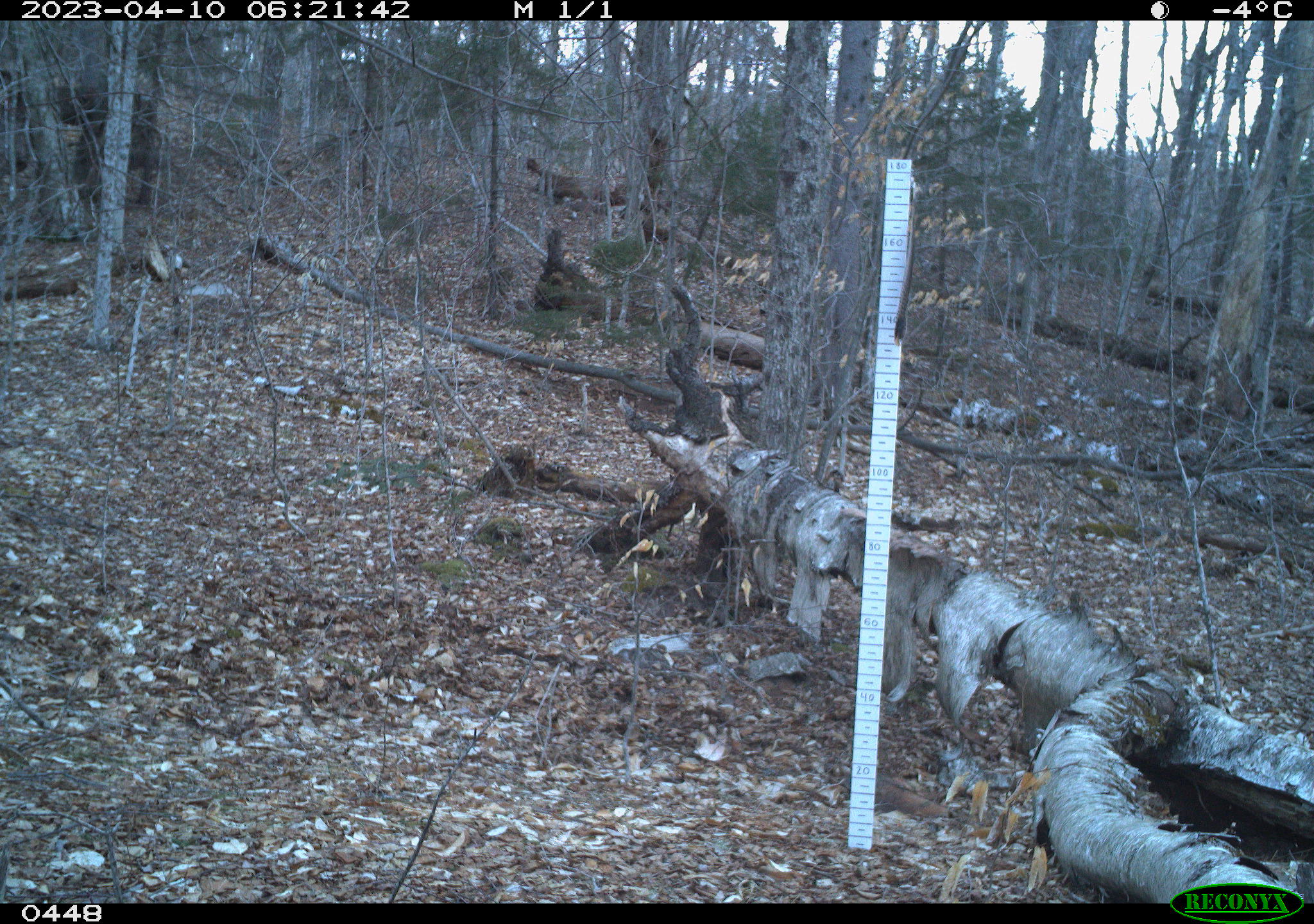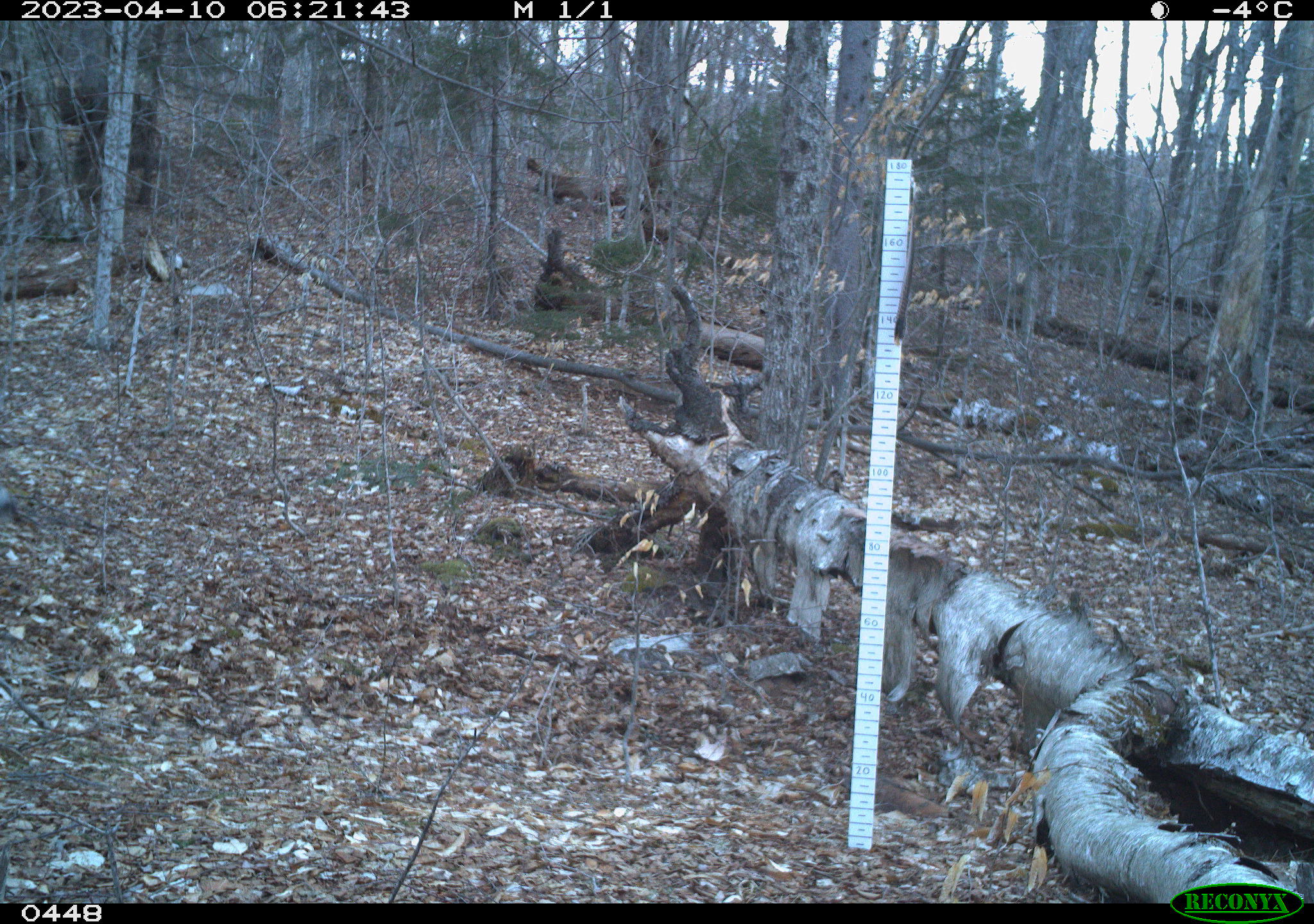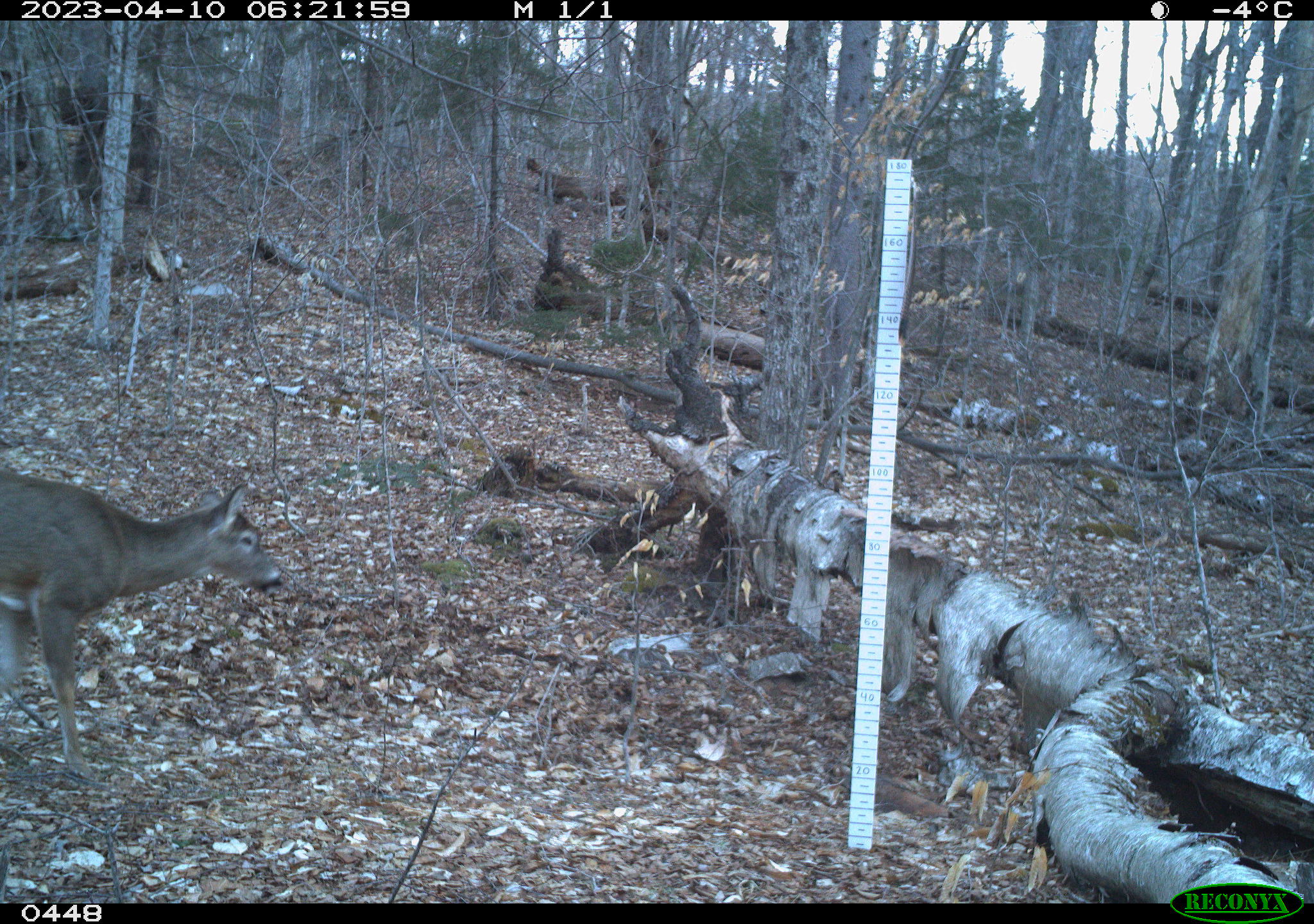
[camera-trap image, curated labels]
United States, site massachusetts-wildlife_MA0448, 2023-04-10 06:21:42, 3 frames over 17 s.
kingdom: Animalia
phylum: Chordata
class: Mammalia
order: Artiodactyla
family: Cervidae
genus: Odocoileus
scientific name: Odocoileus virginianus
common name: white-tailed deer